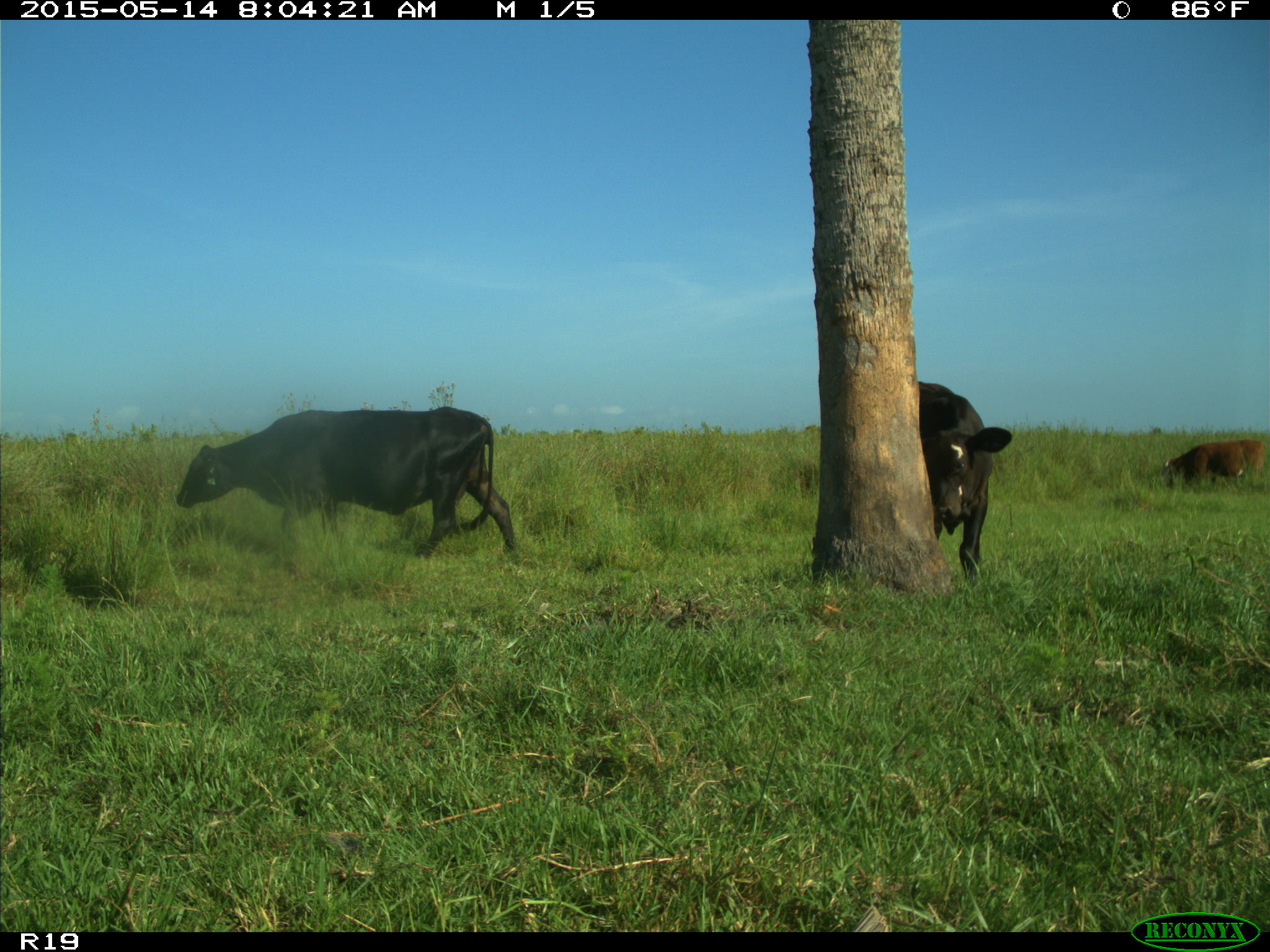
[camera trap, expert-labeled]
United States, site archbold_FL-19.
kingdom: Animalia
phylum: Chordata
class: Mammalia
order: Artiodactyla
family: Bovidae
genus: Bos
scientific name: Bos taurus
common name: domestic cow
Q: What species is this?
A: Bos taurus (domestic cow).